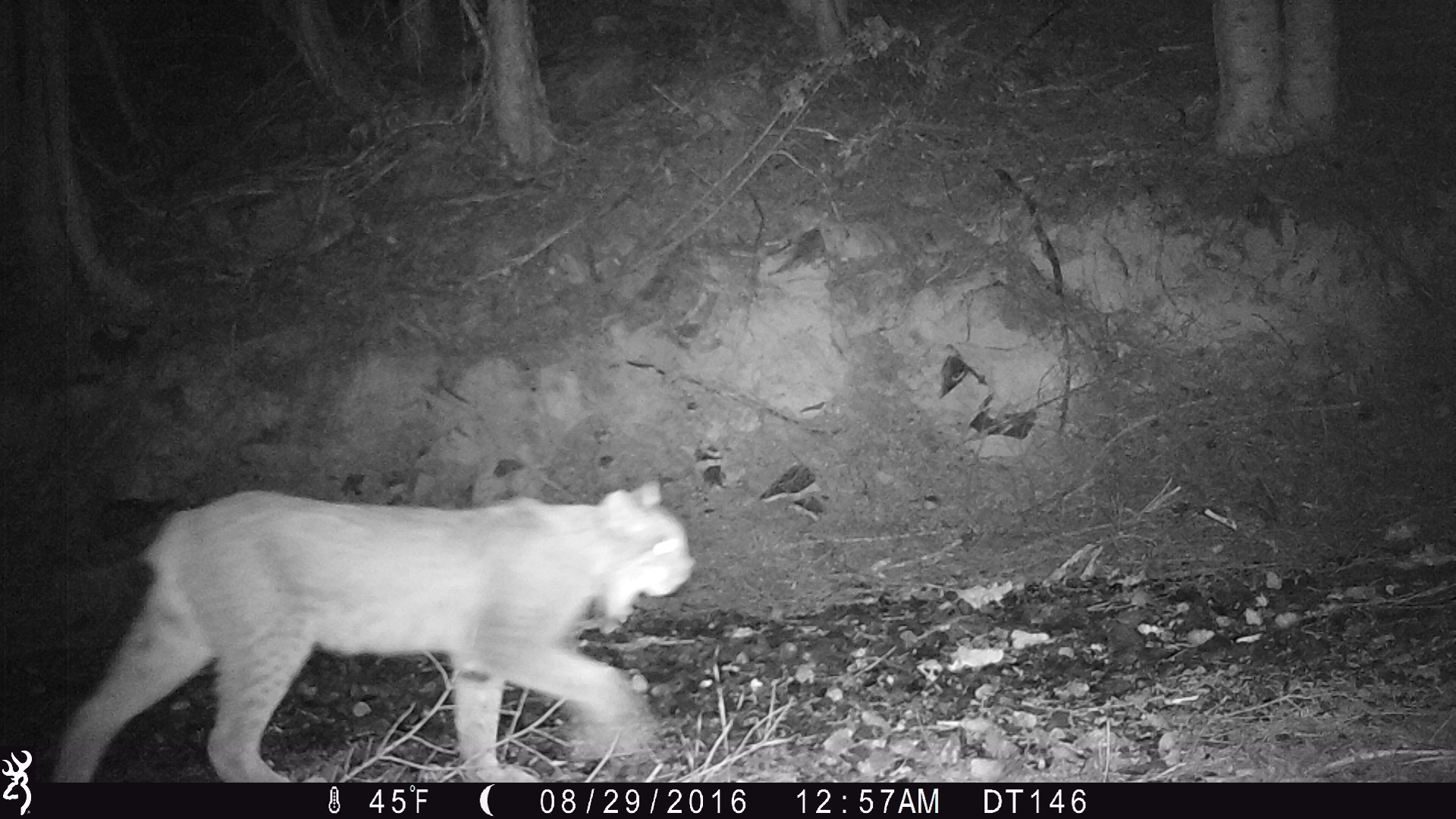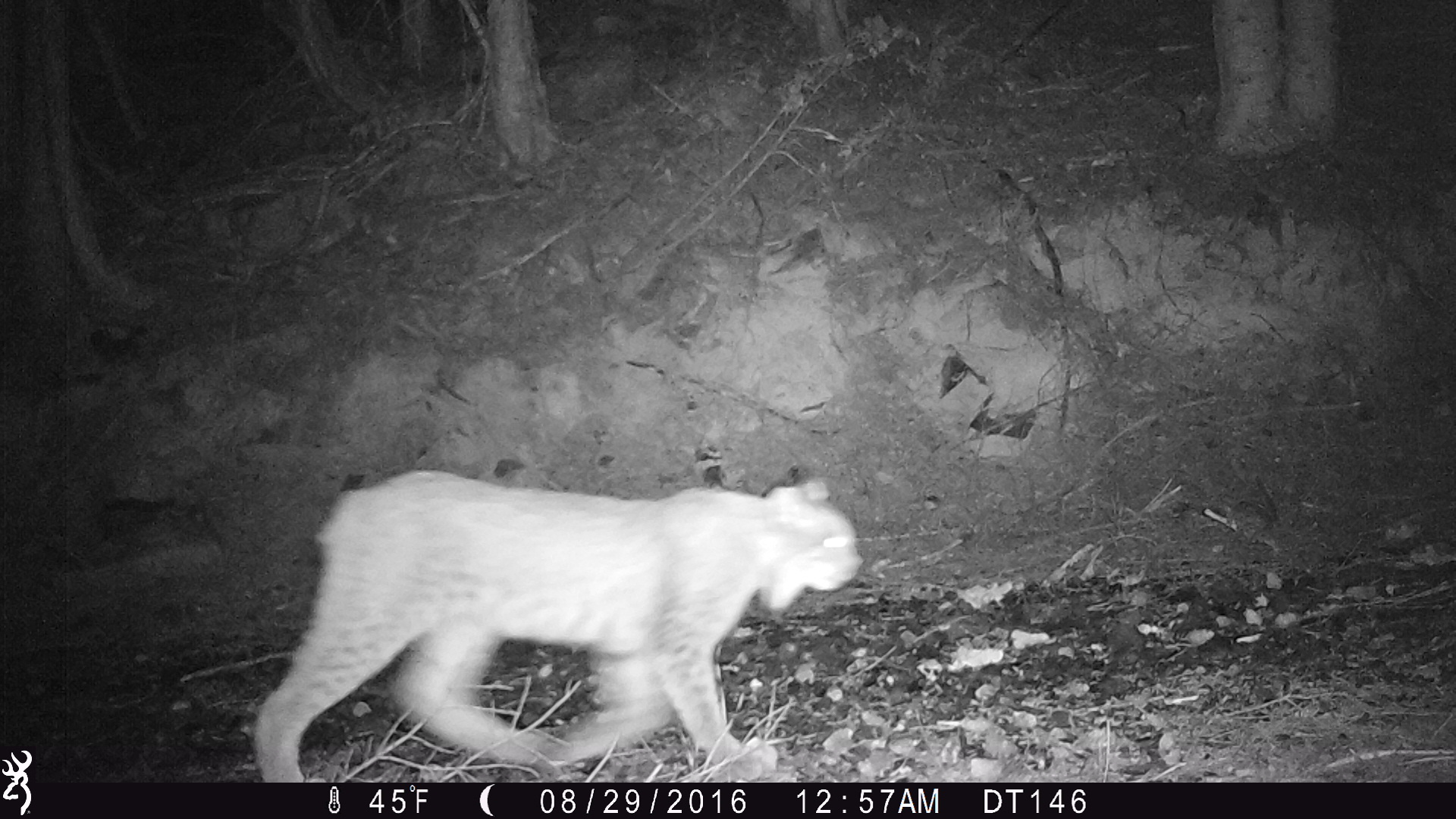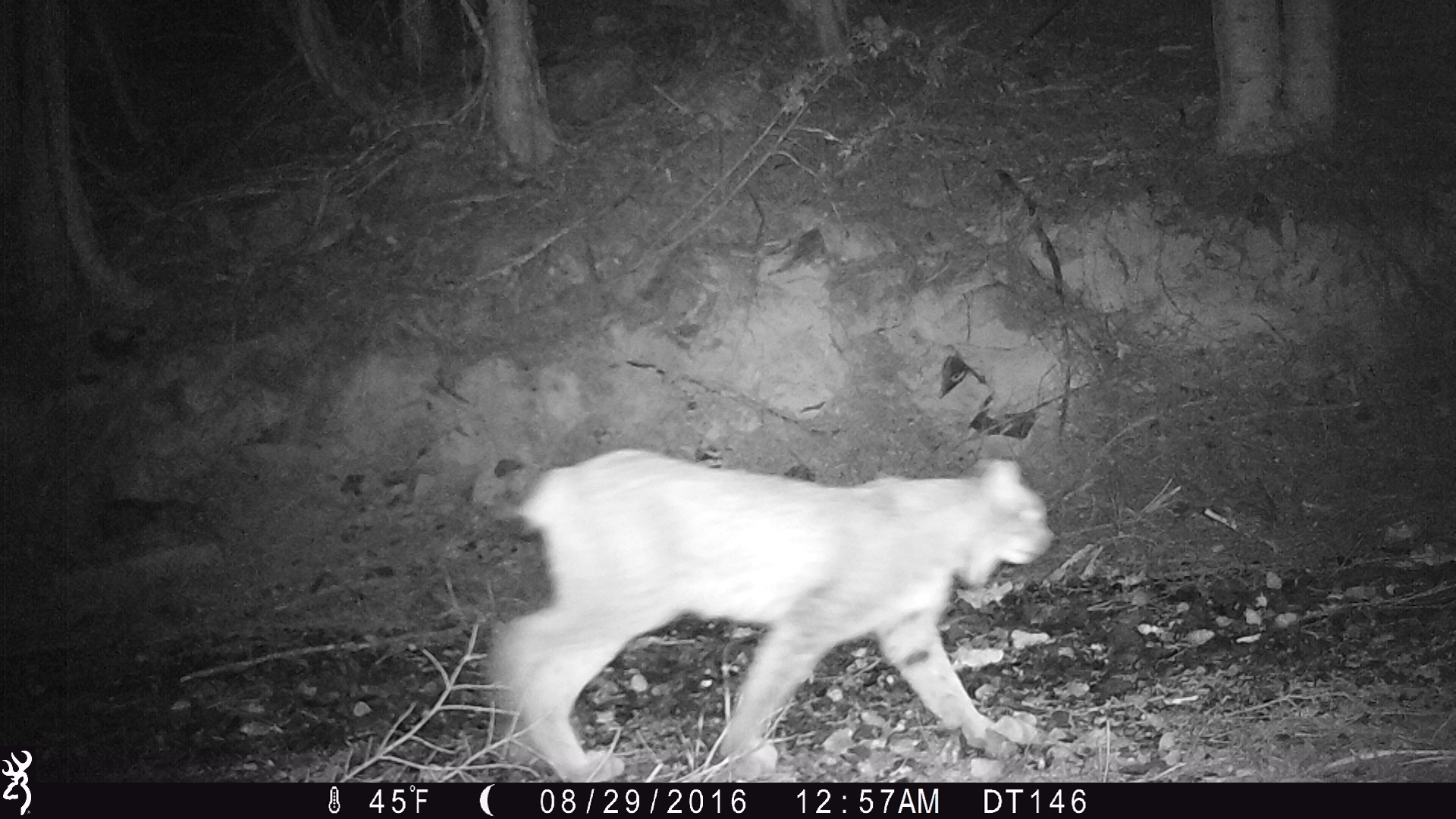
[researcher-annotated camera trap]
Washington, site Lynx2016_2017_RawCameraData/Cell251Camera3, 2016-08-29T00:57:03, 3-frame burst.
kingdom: Animalia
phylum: Chordata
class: Mammalia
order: Carnivora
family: Felidae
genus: Lynx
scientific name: Lynx canadensis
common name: canada lynx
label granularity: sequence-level